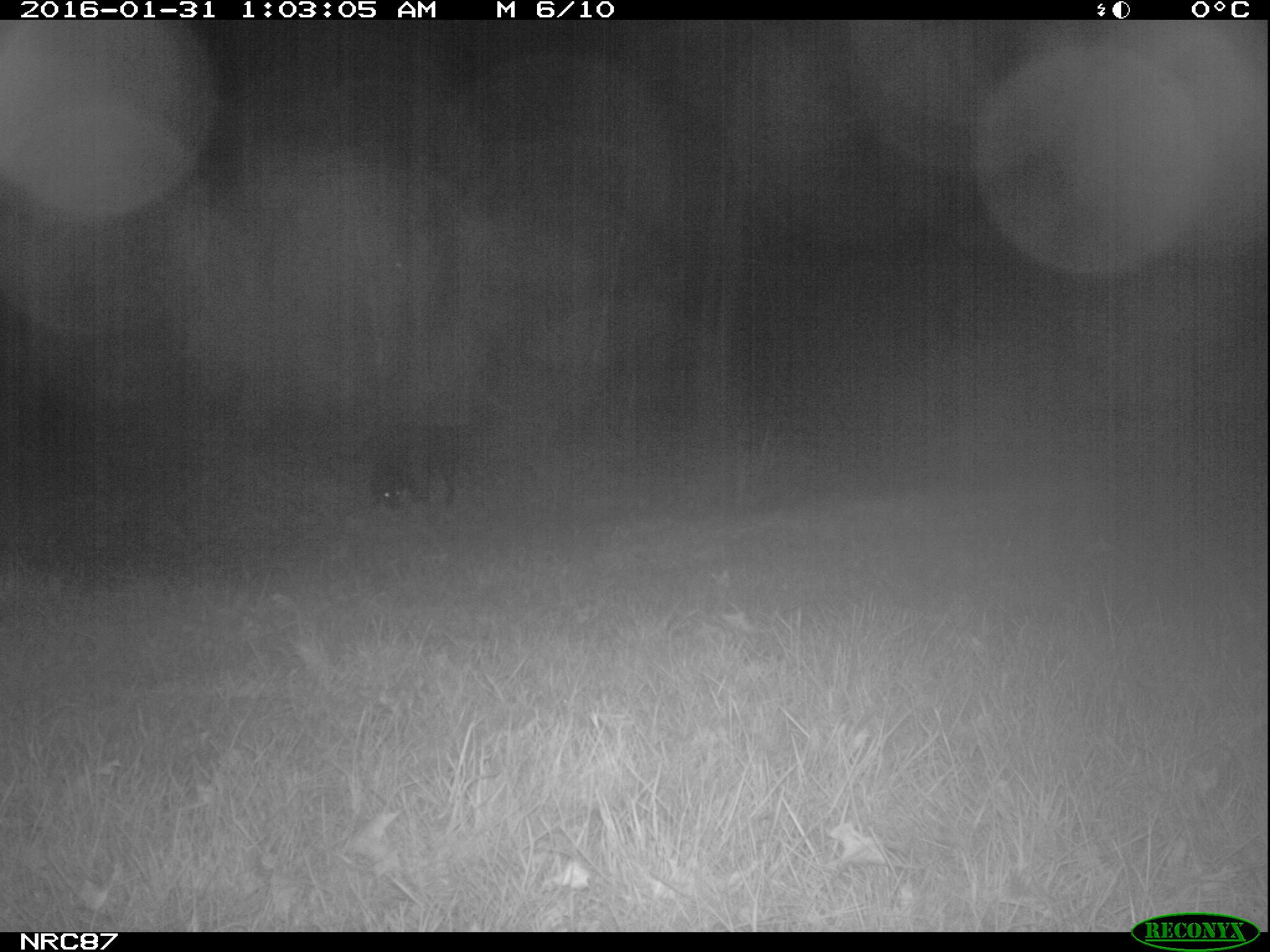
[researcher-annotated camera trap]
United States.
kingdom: Animalia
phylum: Chordata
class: Mammalia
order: Carnivora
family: Canidae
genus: Canis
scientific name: Canis familiaris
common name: domestic dog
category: Dog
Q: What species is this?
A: Dog (domestic dog) (Canis familiaris).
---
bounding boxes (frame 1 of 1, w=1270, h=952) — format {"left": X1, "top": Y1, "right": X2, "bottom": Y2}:
Dog: {"left": 363, "top": 403, "right": 506, "bottom": 516}